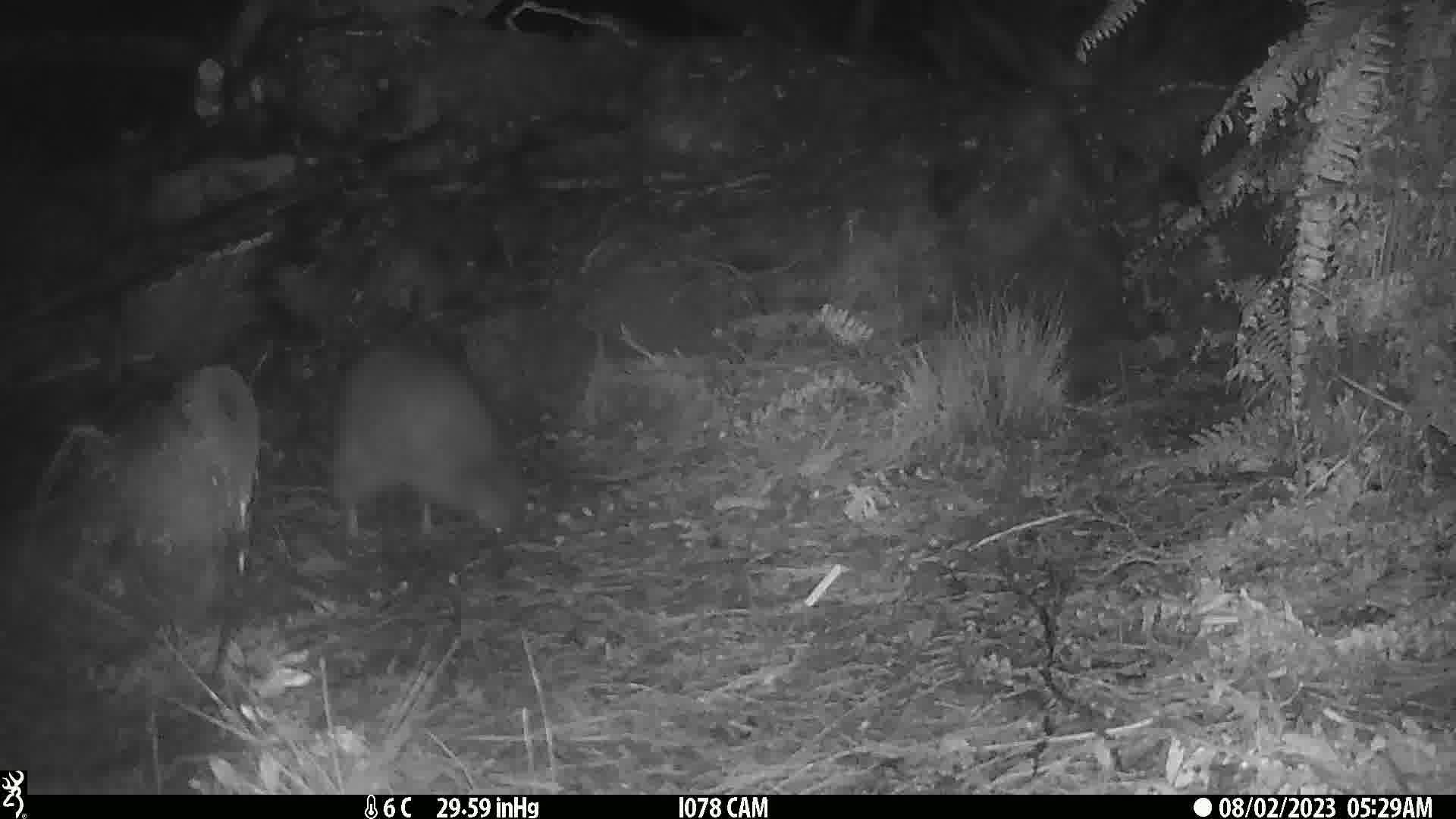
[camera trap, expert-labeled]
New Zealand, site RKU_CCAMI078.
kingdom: Animalia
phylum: Chordata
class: Aves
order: Apterygiformes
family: Apterygidae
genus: Apteryx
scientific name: Apteryx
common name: kiwi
Kiwi (Apteryx).